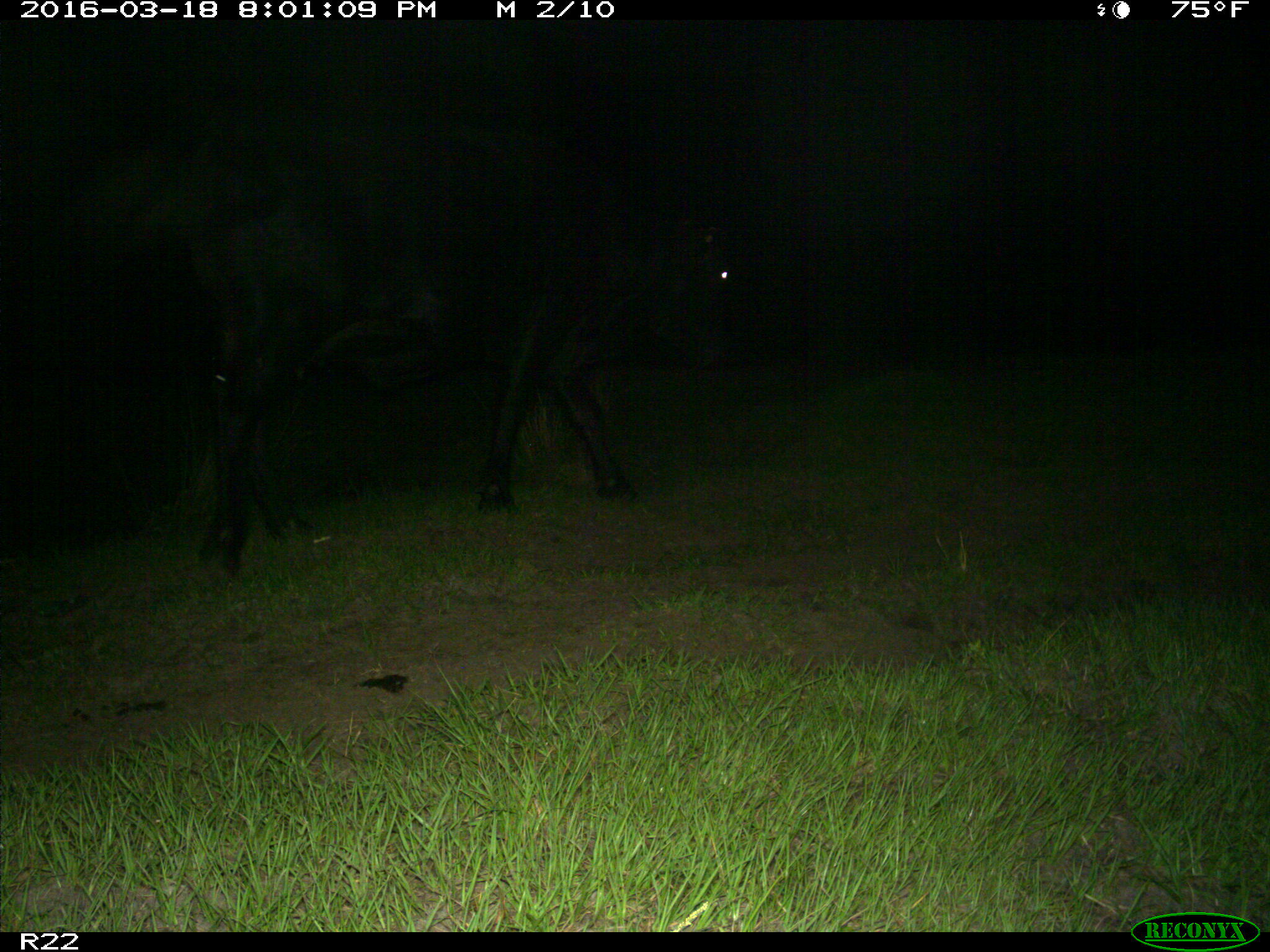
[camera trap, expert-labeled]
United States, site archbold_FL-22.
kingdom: Animalia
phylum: Chordata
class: Mammalia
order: Artiodactyla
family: Bovidae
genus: Bos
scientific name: Bos taurus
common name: domestic cow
Bos taurus (domestic cow).